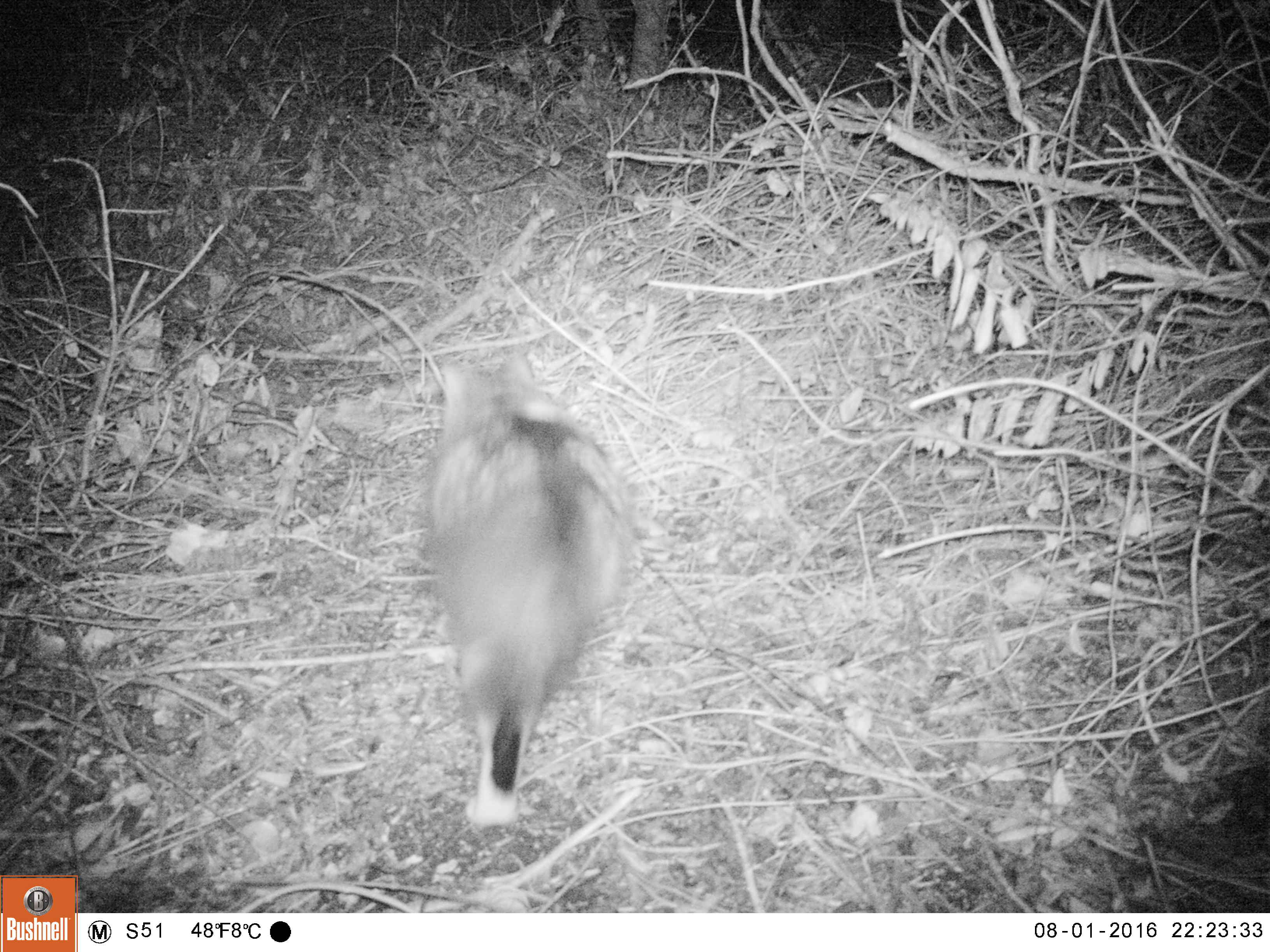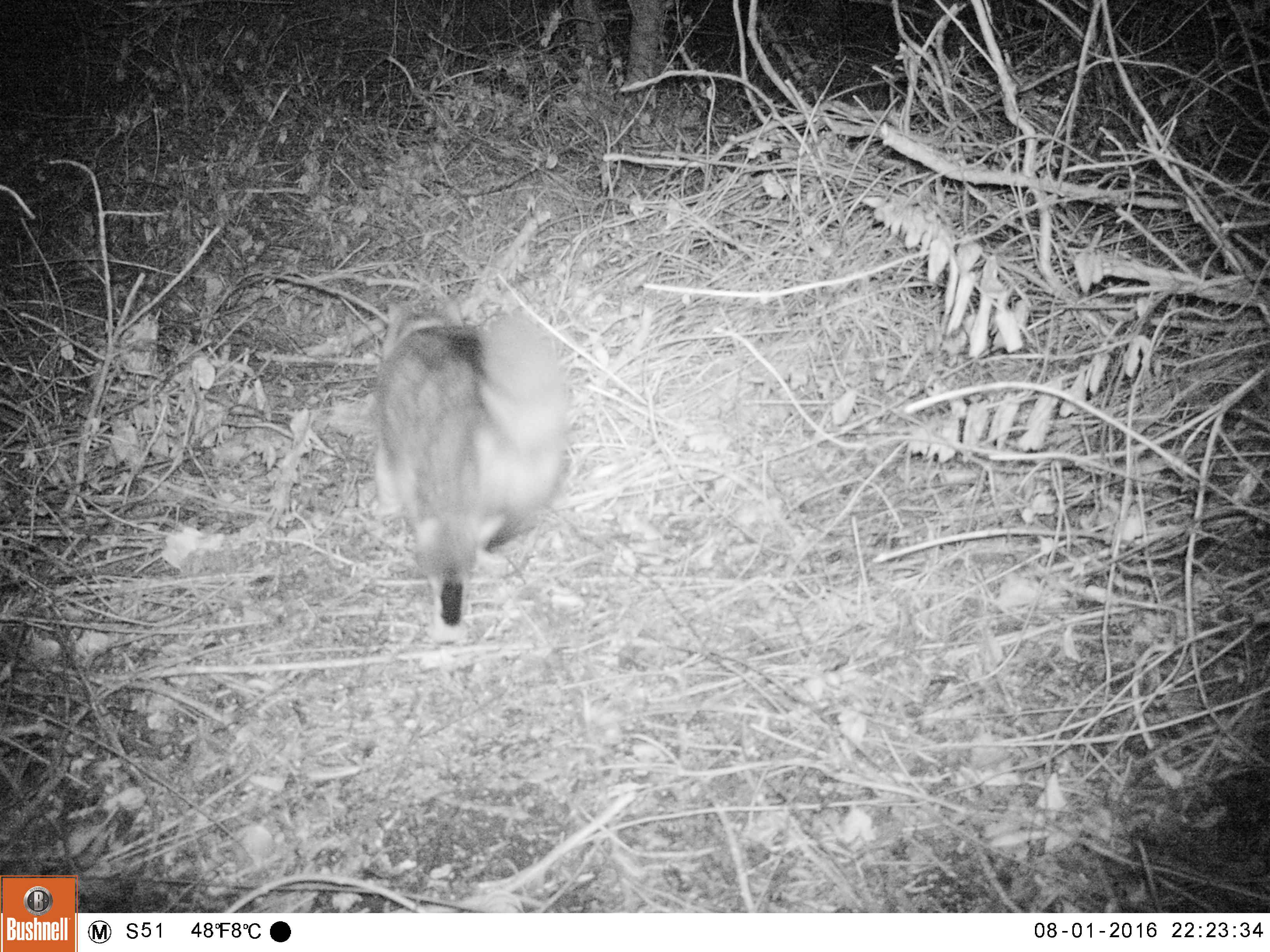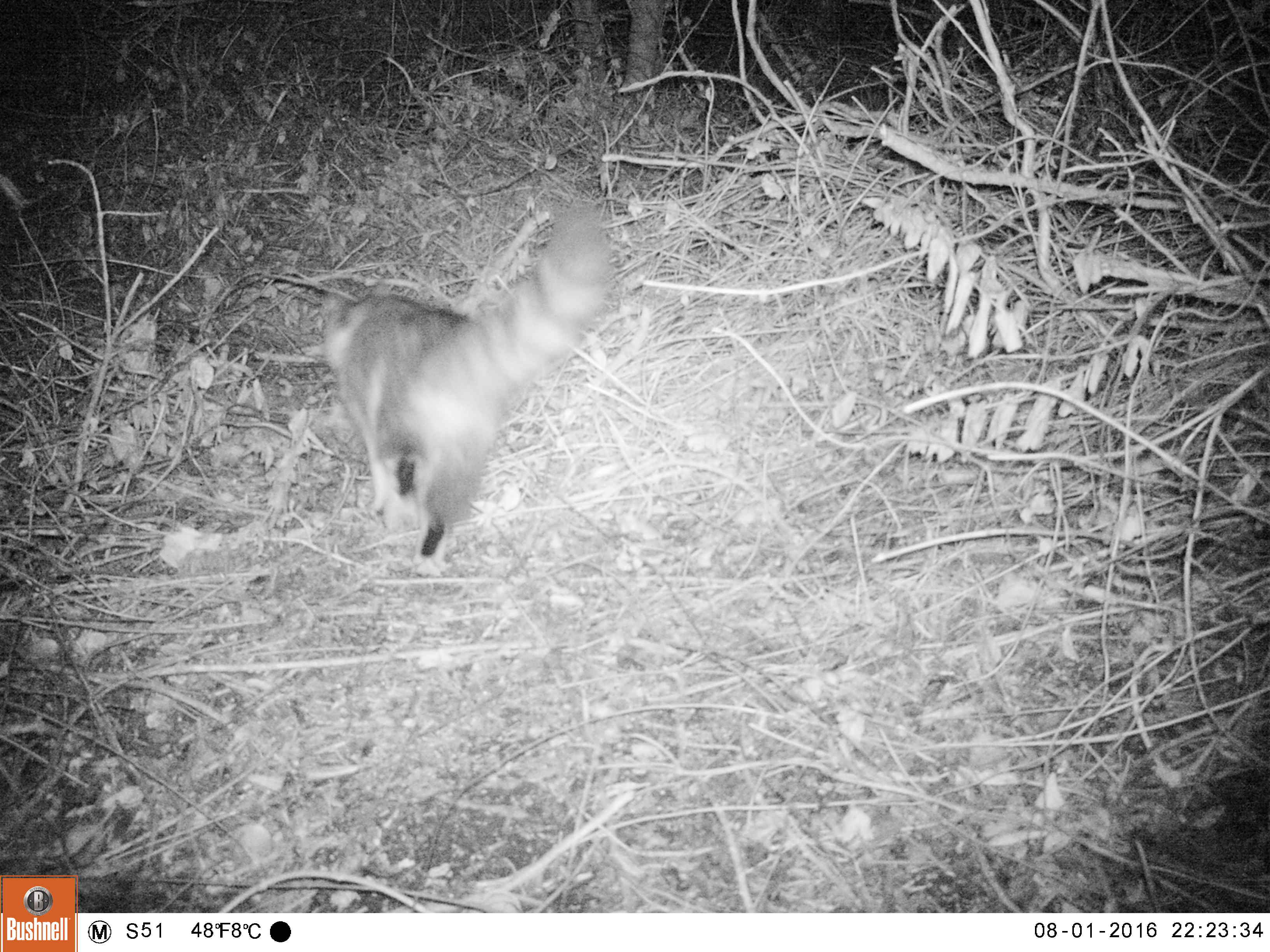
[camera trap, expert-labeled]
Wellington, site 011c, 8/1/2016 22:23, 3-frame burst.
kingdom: Animalia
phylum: Chordata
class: Mammalia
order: Carnivora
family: Felidae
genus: Felis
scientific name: Felis catus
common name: cat